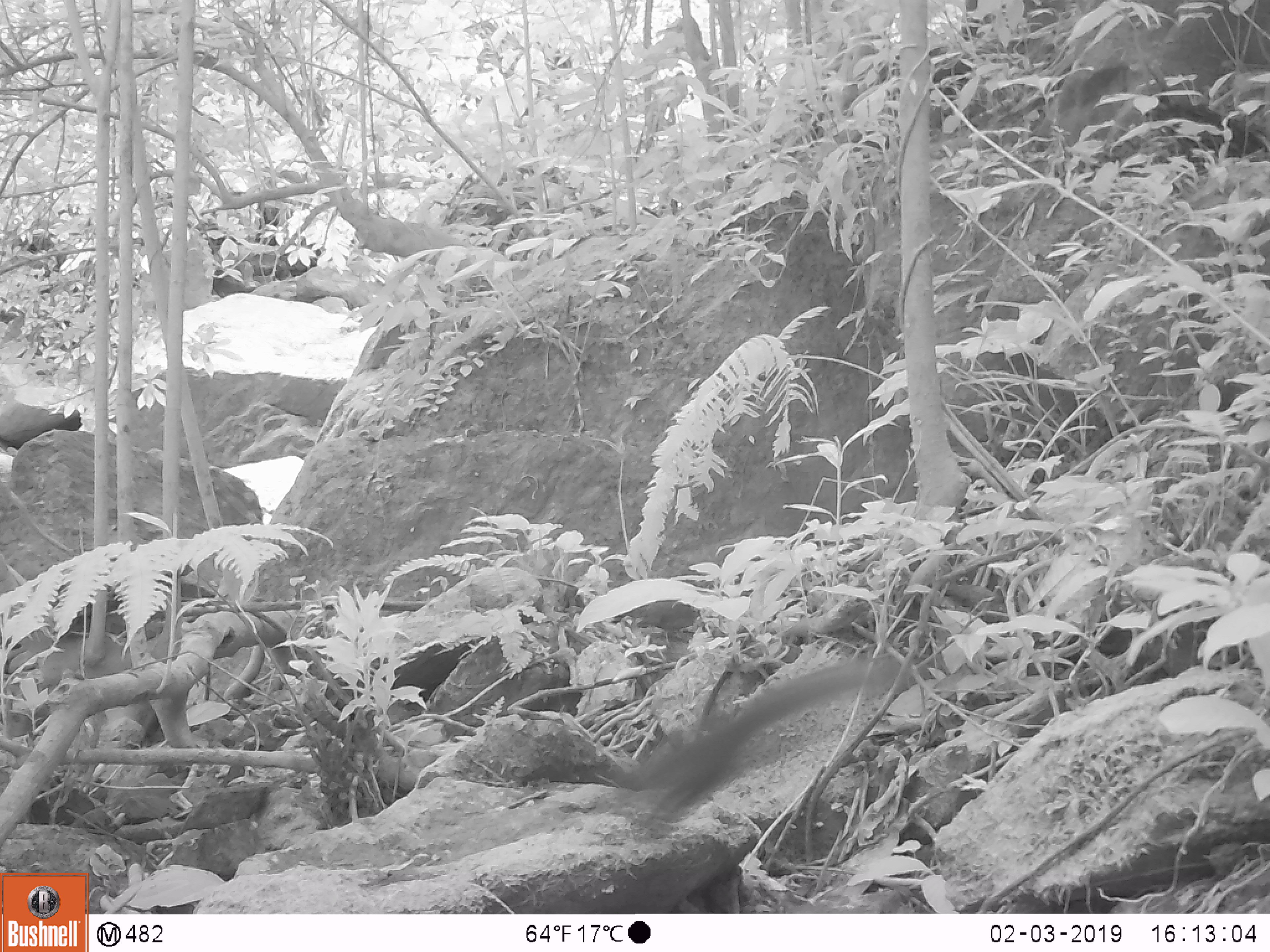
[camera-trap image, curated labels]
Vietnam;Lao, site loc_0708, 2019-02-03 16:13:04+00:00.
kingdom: Animalia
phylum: Chordata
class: Aves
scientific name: Aves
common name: bird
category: unidentified bird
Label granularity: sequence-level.